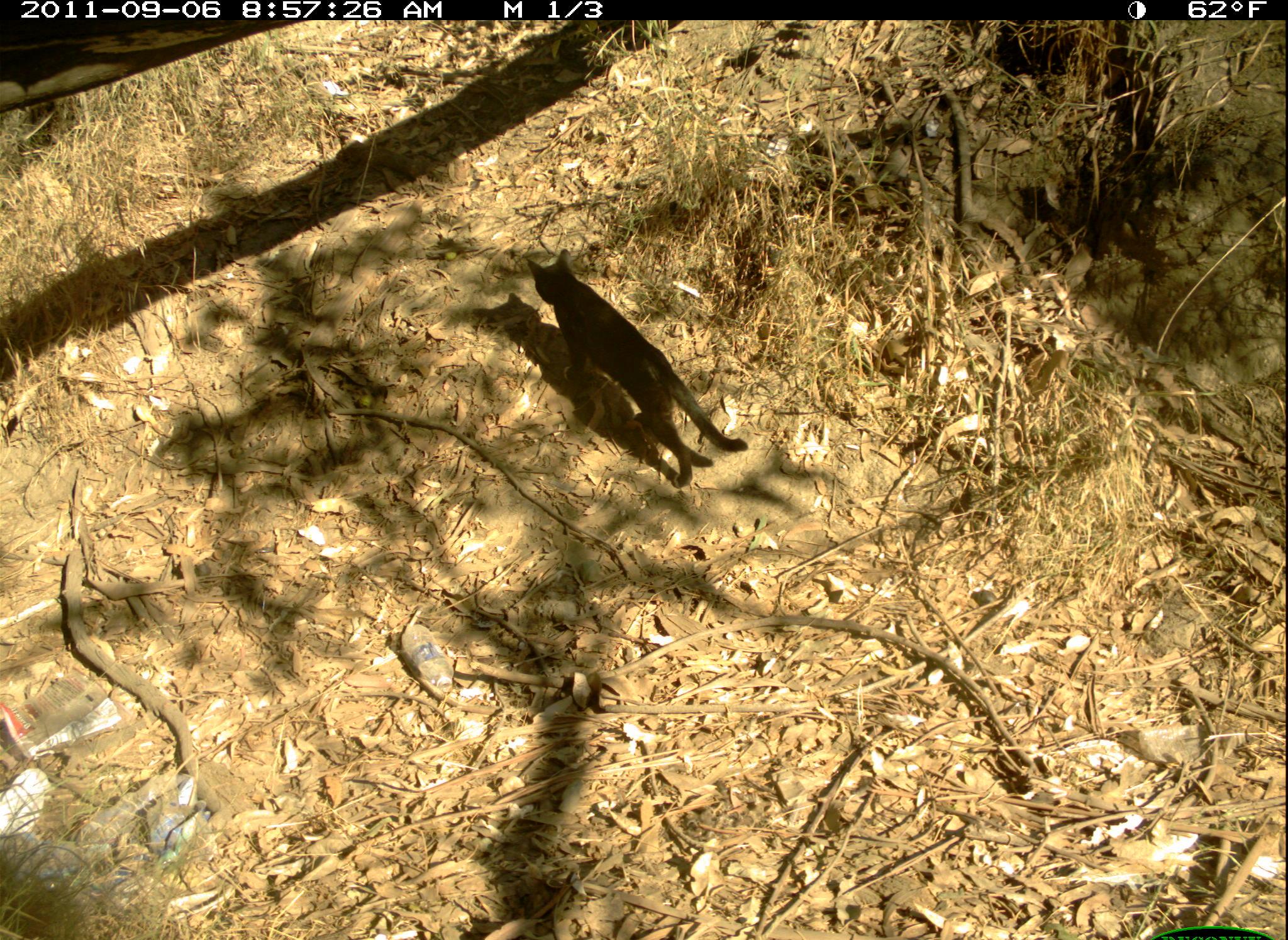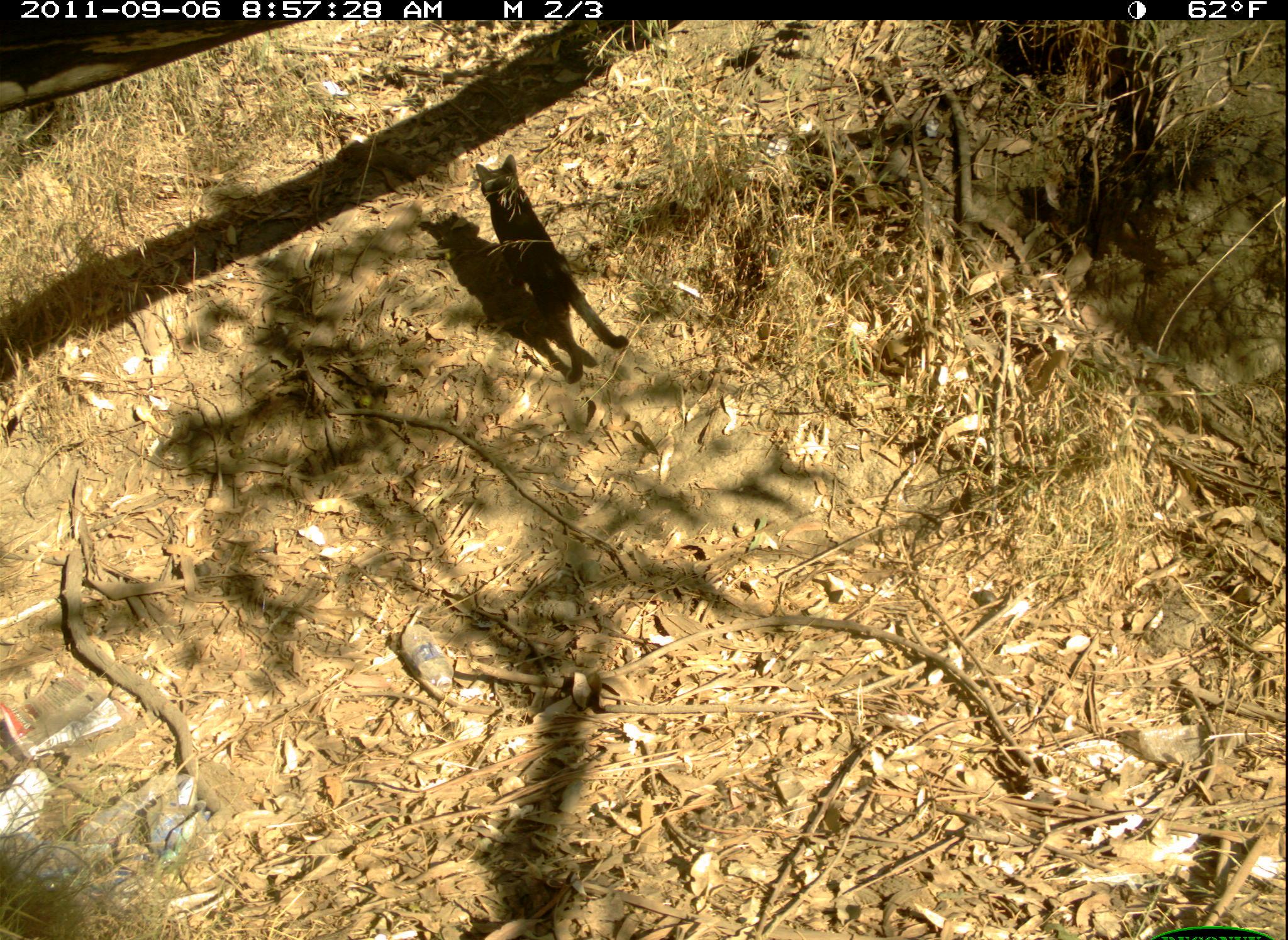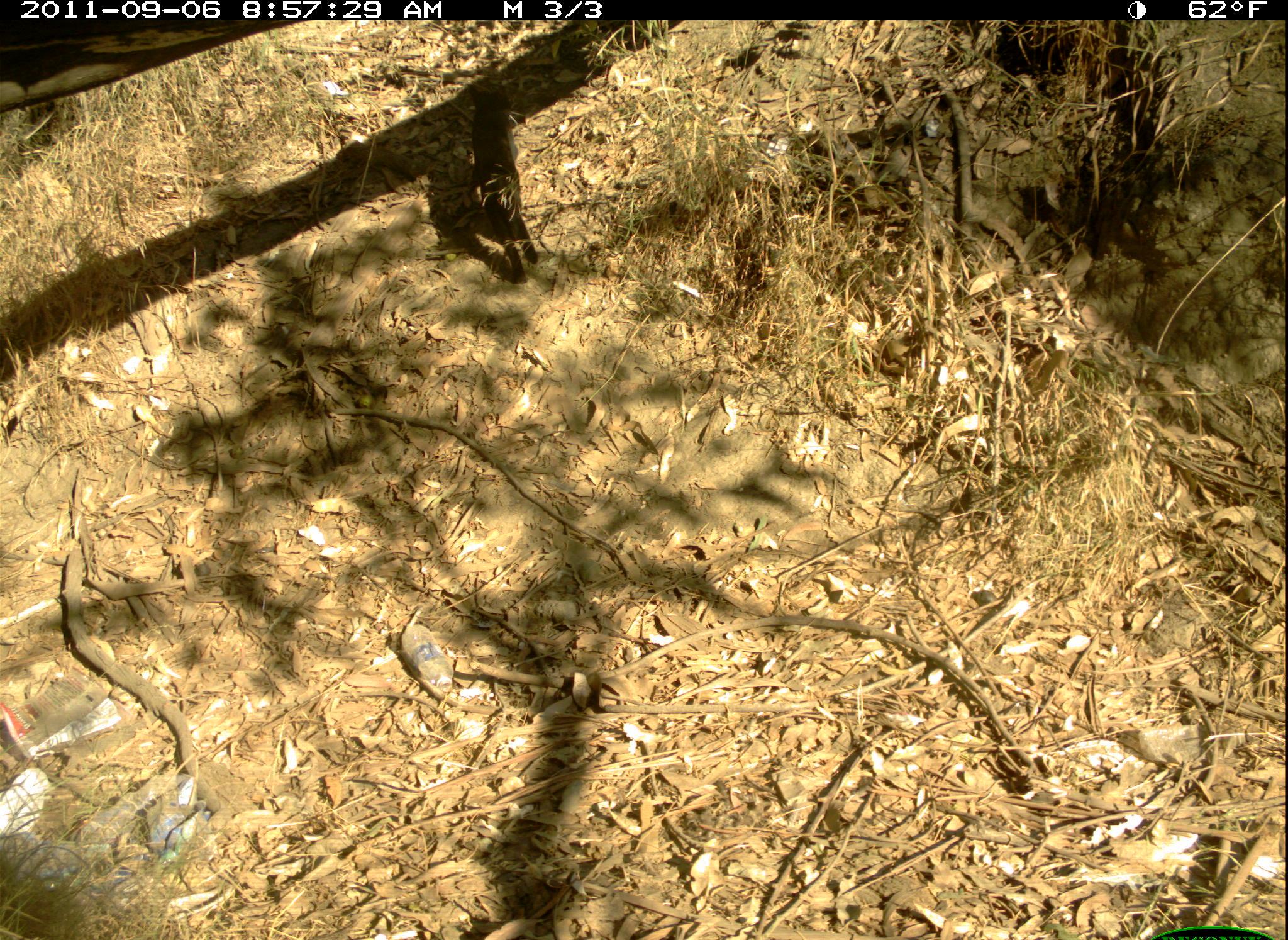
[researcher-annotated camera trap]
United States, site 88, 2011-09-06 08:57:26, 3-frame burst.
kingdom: Animalia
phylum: Chordata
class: Mammalia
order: Carnivora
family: Felidae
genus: Felis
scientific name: Felis catus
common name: cat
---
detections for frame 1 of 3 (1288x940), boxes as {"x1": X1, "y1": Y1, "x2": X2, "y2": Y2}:
cat: {"x1": 499, "y1": 229, "x2": 768, "y2": 501}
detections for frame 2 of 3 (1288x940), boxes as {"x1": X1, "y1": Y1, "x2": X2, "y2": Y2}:
cat: {"x1": 469, "y1": 153, "x2": 636, "y2": 393}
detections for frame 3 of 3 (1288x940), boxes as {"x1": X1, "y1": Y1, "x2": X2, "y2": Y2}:
cat: {"x1": 452, "y1": 57, "x2": 561, "y2": 301}